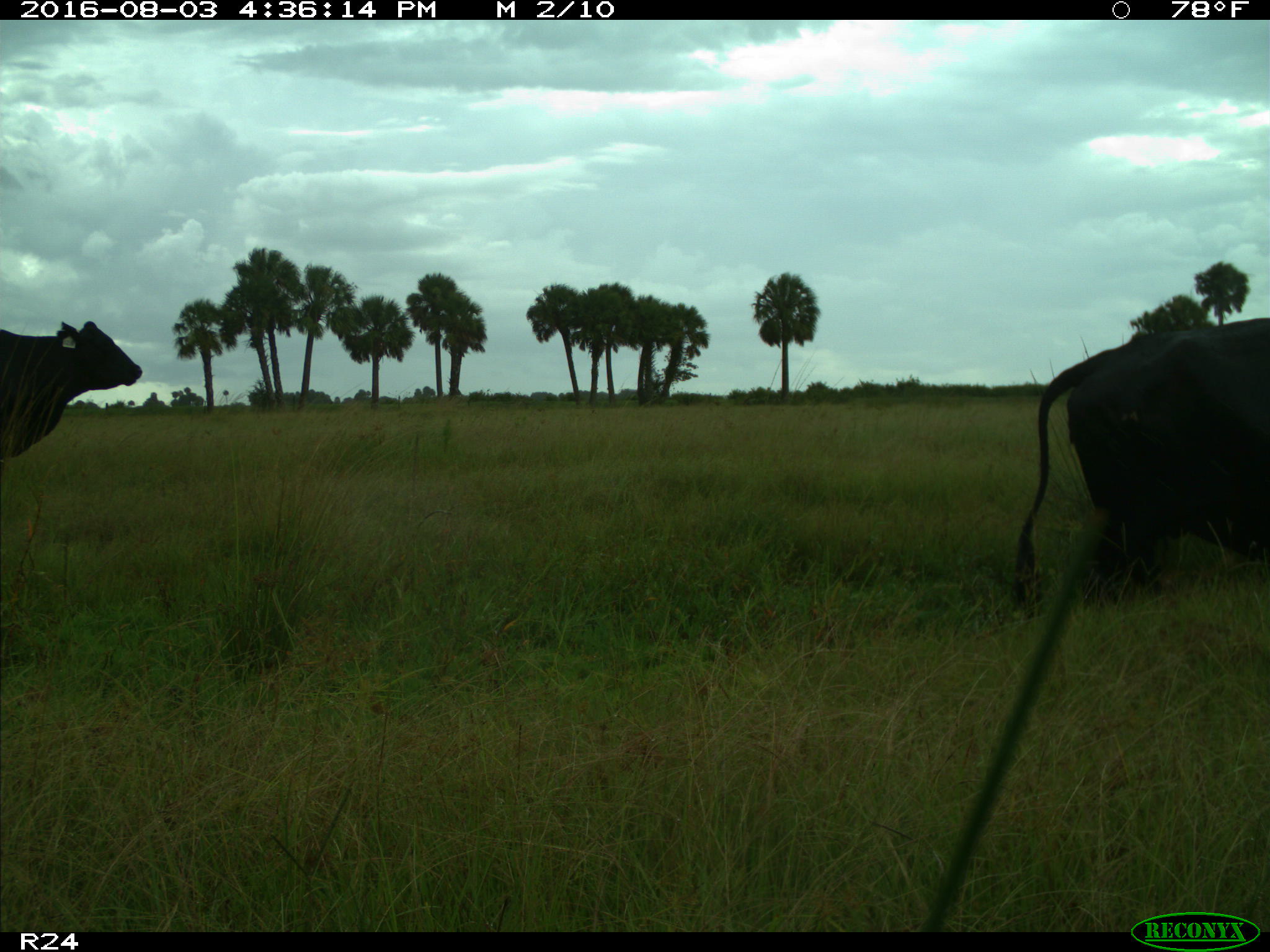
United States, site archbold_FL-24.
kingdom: Animalia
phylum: Chordata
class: Mammalia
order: Artiodactyla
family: Bovidae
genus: Bos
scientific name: Bos taurus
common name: domestic cow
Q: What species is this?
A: Bos taurus (domestic cow).